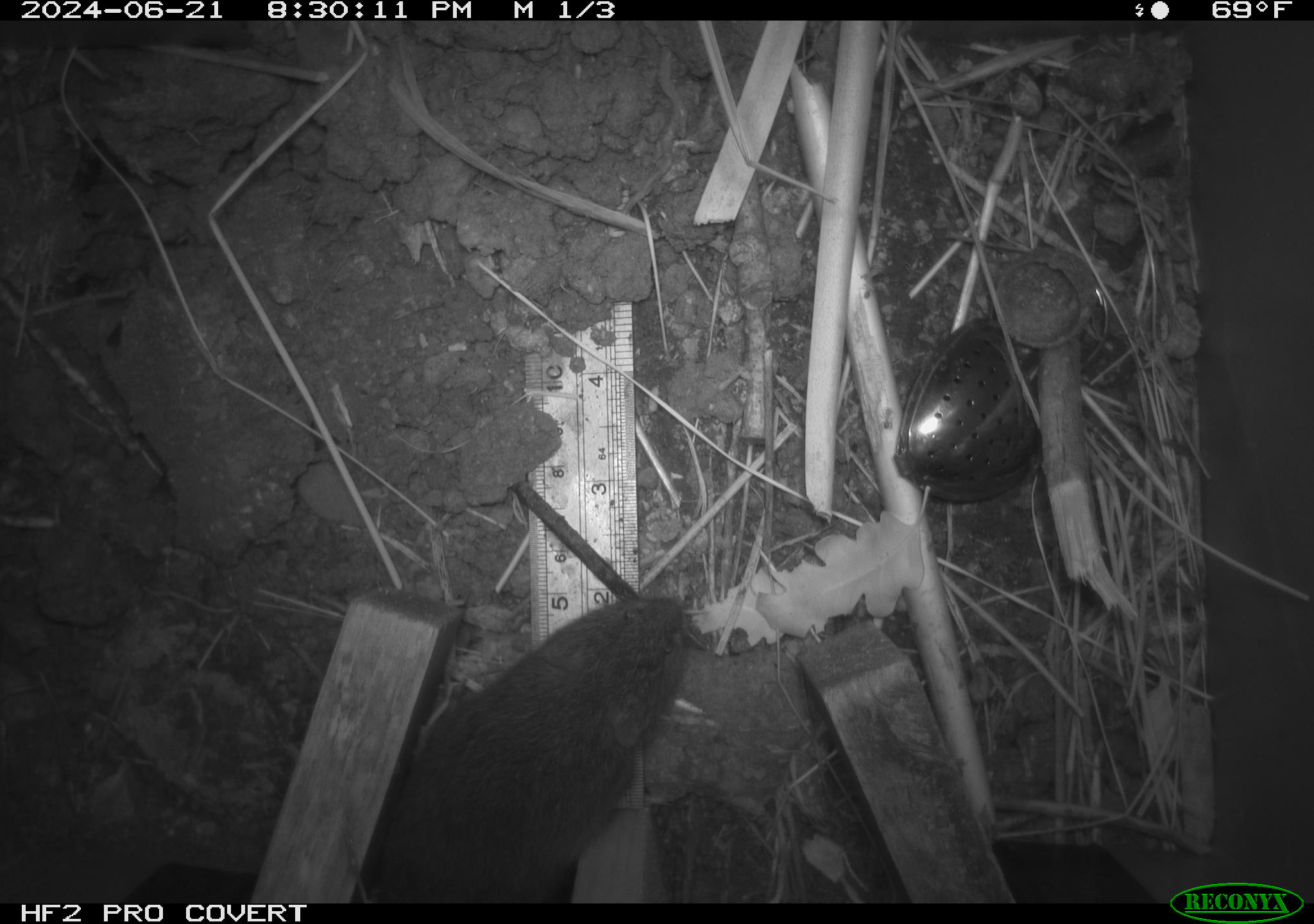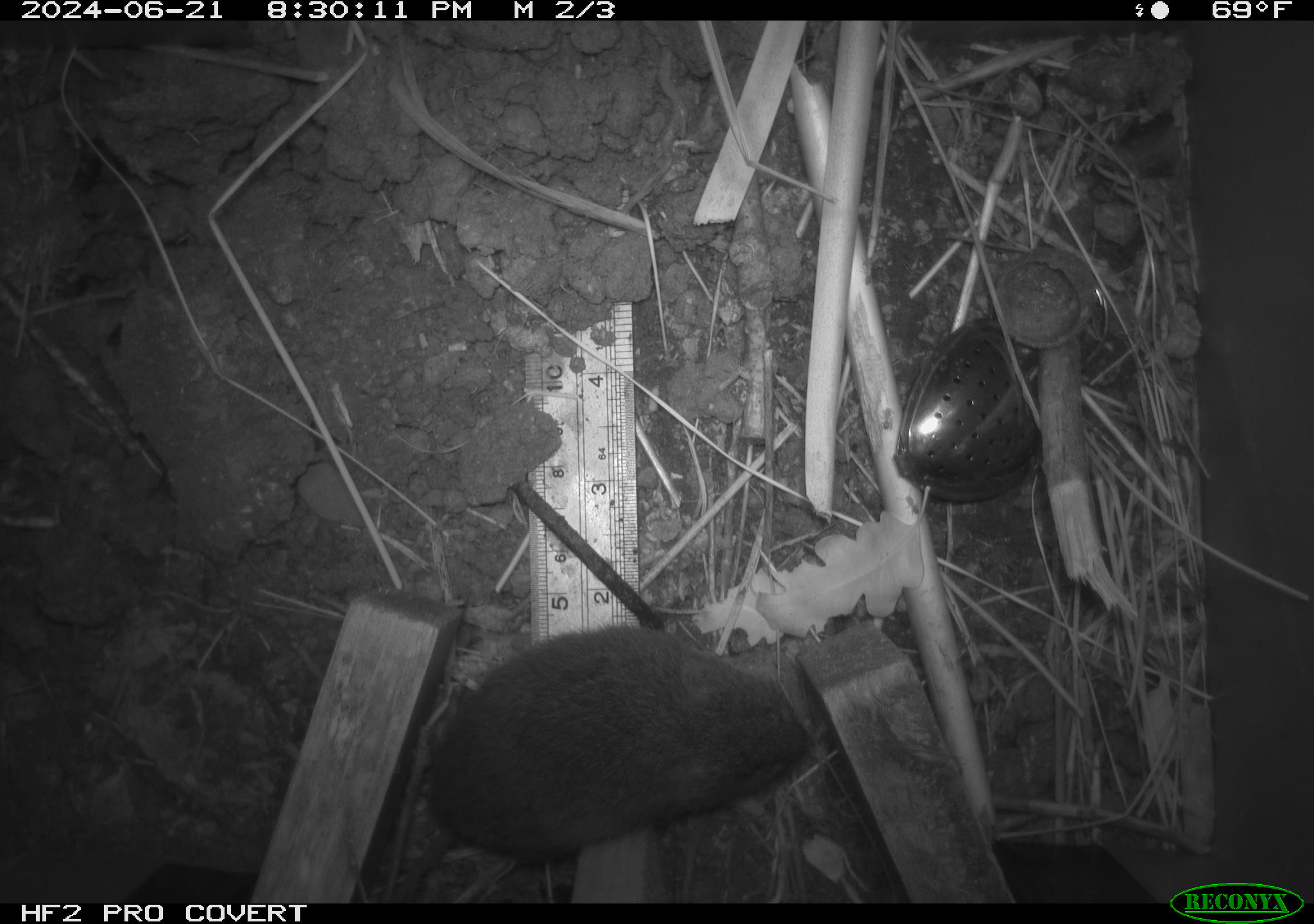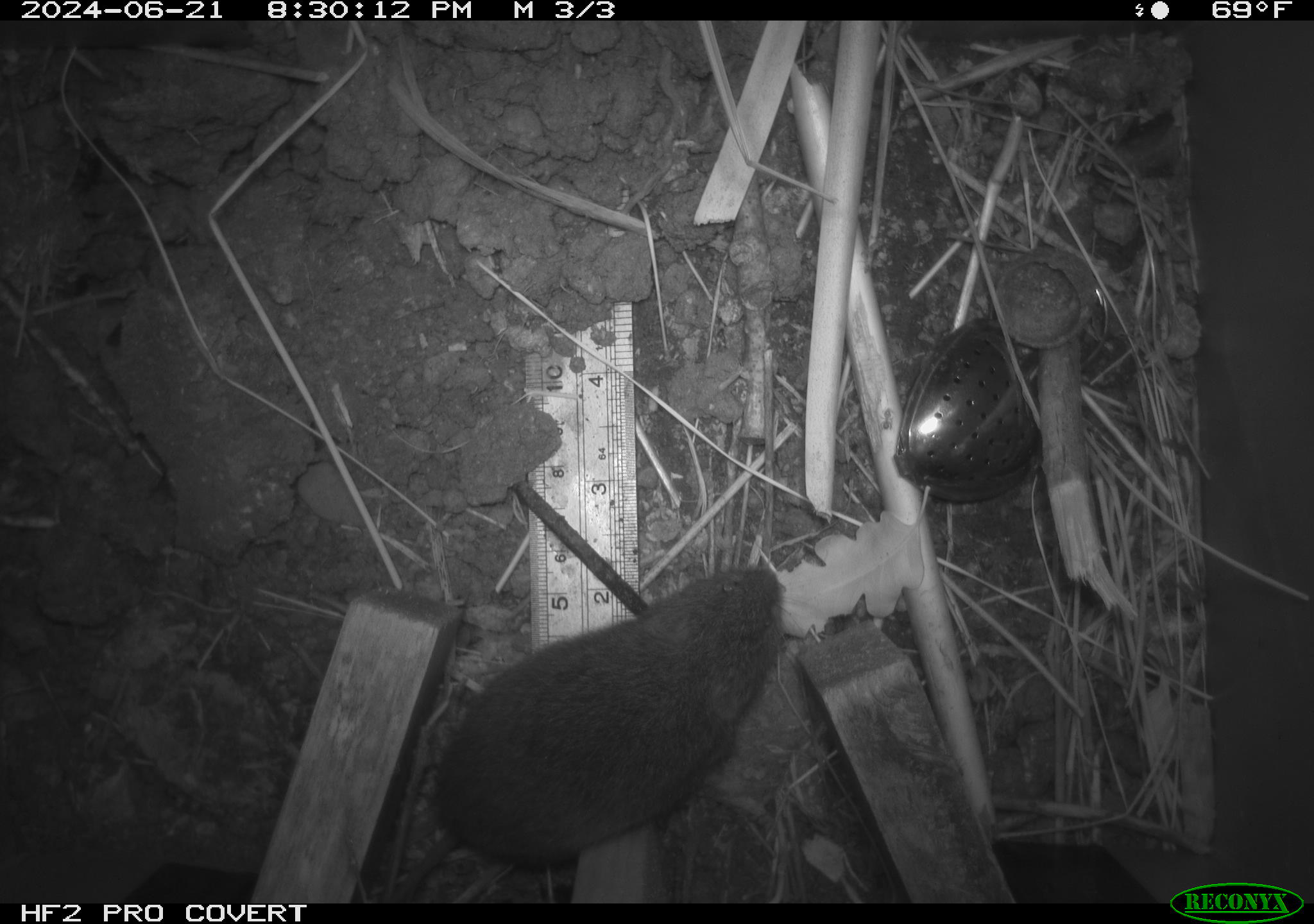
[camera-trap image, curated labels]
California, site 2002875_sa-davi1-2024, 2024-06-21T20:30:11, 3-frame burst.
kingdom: Animalia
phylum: Chordata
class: Mammalia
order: Rodentia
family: Cricetidae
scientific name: Arvicolinae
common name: voles, lemmings, and muskrats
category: arvicolinae subfamily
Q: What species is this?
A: Arvicolinae subfamily (voles, lemmings, and muskrats) (Arvicolinae).